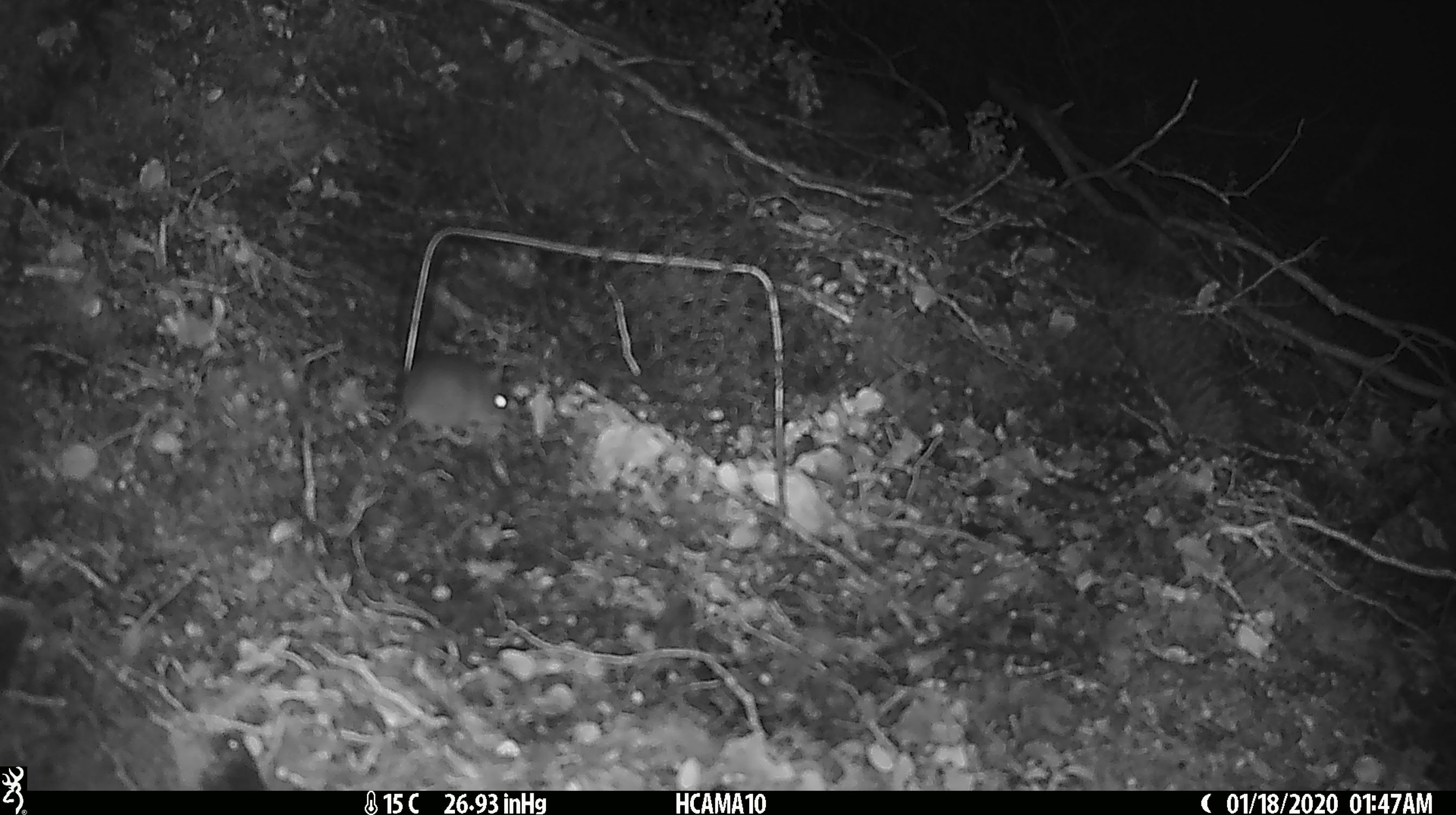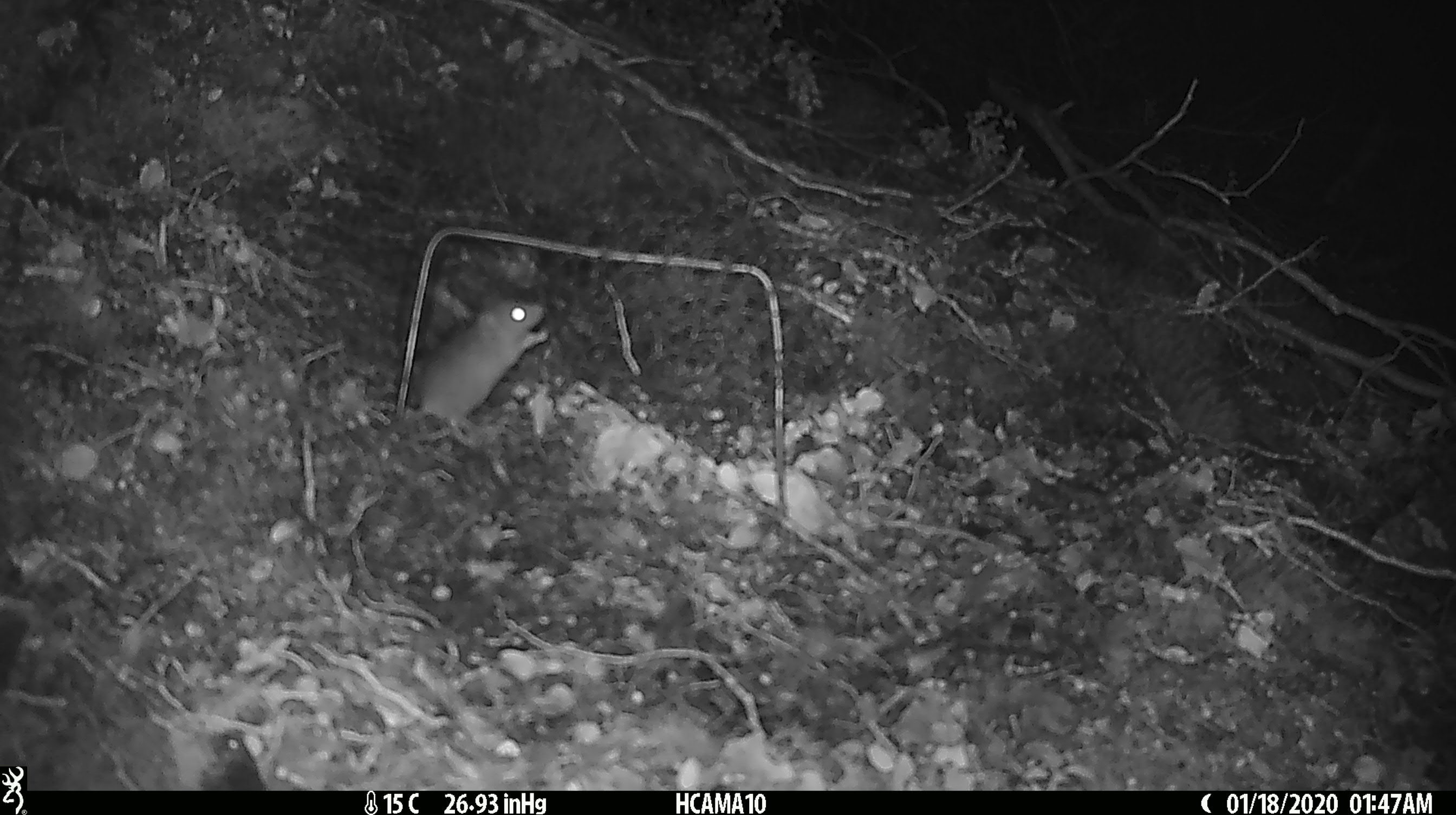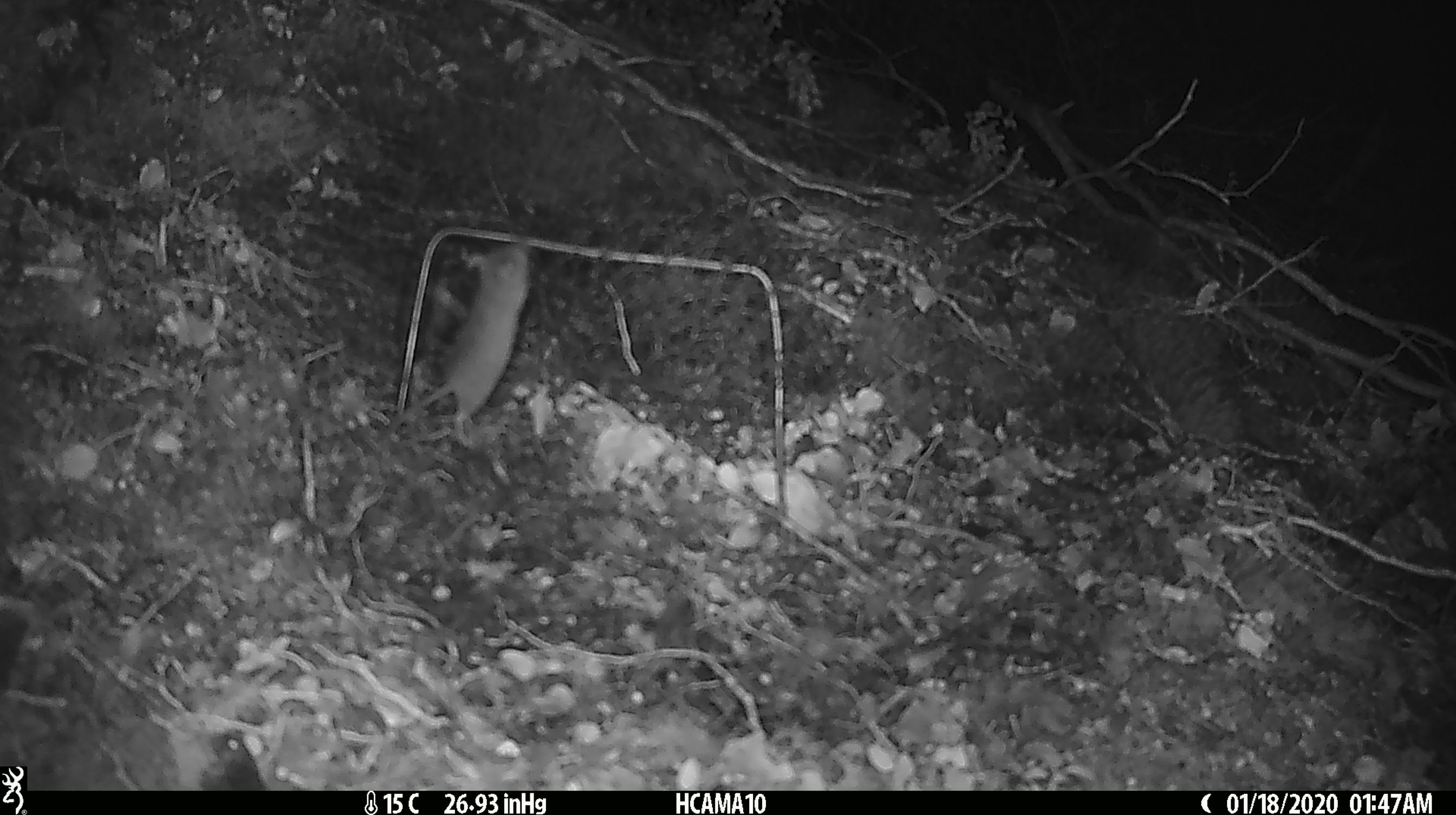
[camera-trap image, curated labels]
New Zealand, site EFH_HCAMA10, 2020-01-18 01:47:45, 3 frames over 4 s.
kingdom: Animalia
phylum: Chordata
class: Mammalia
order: Rodentia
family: Muridae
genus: Mus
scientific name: Mus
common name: mouse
Mouse (Mus).